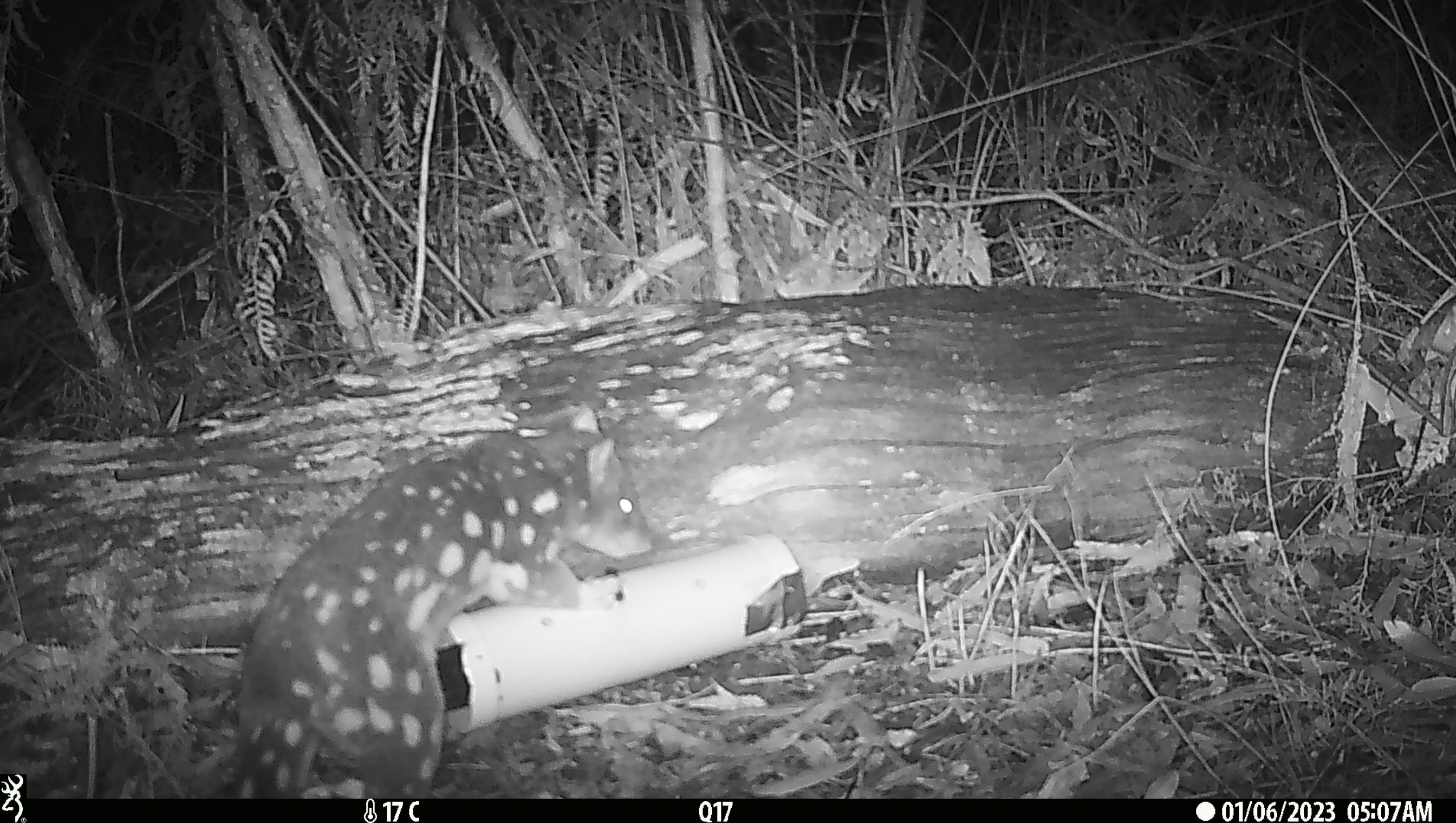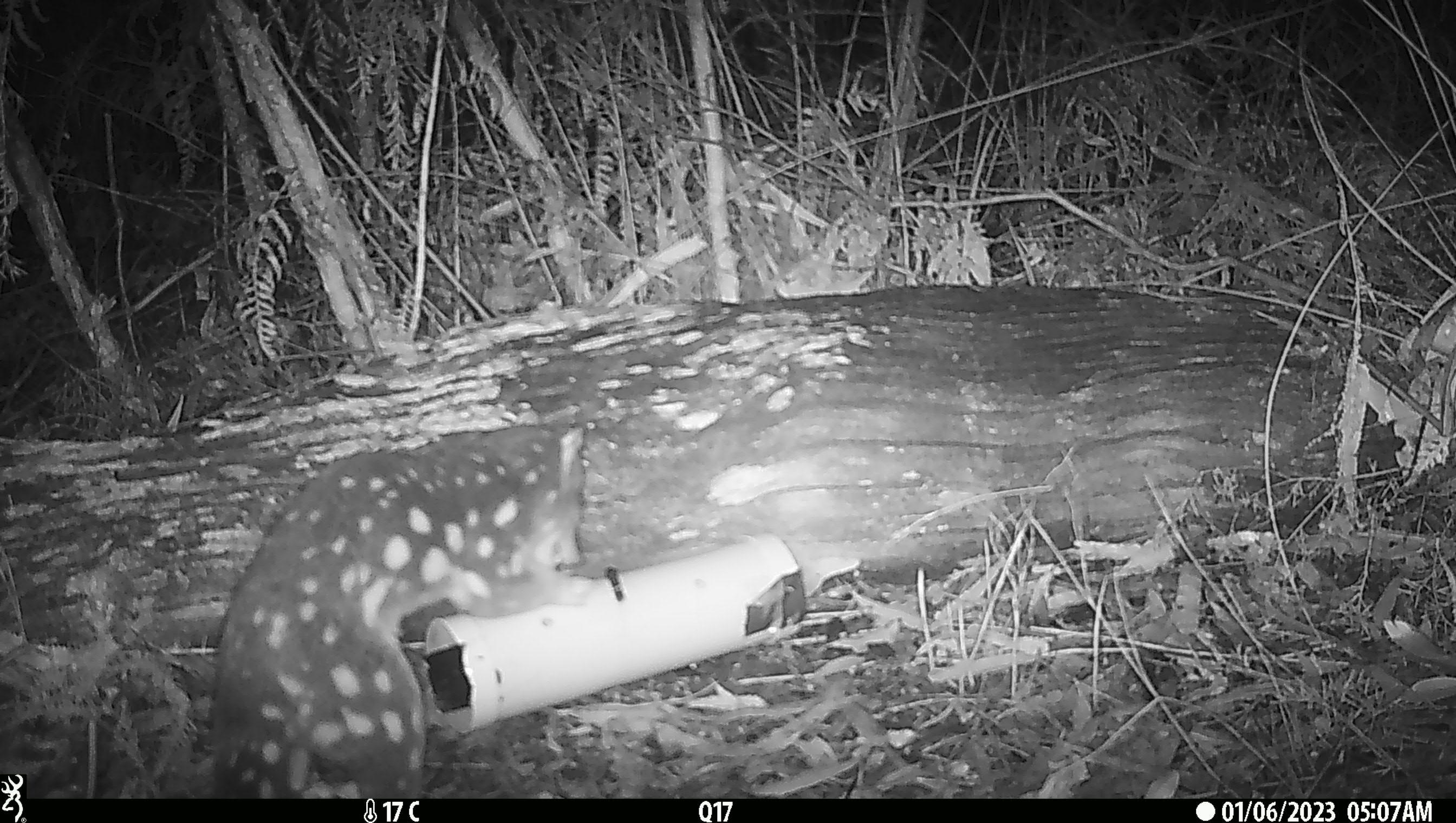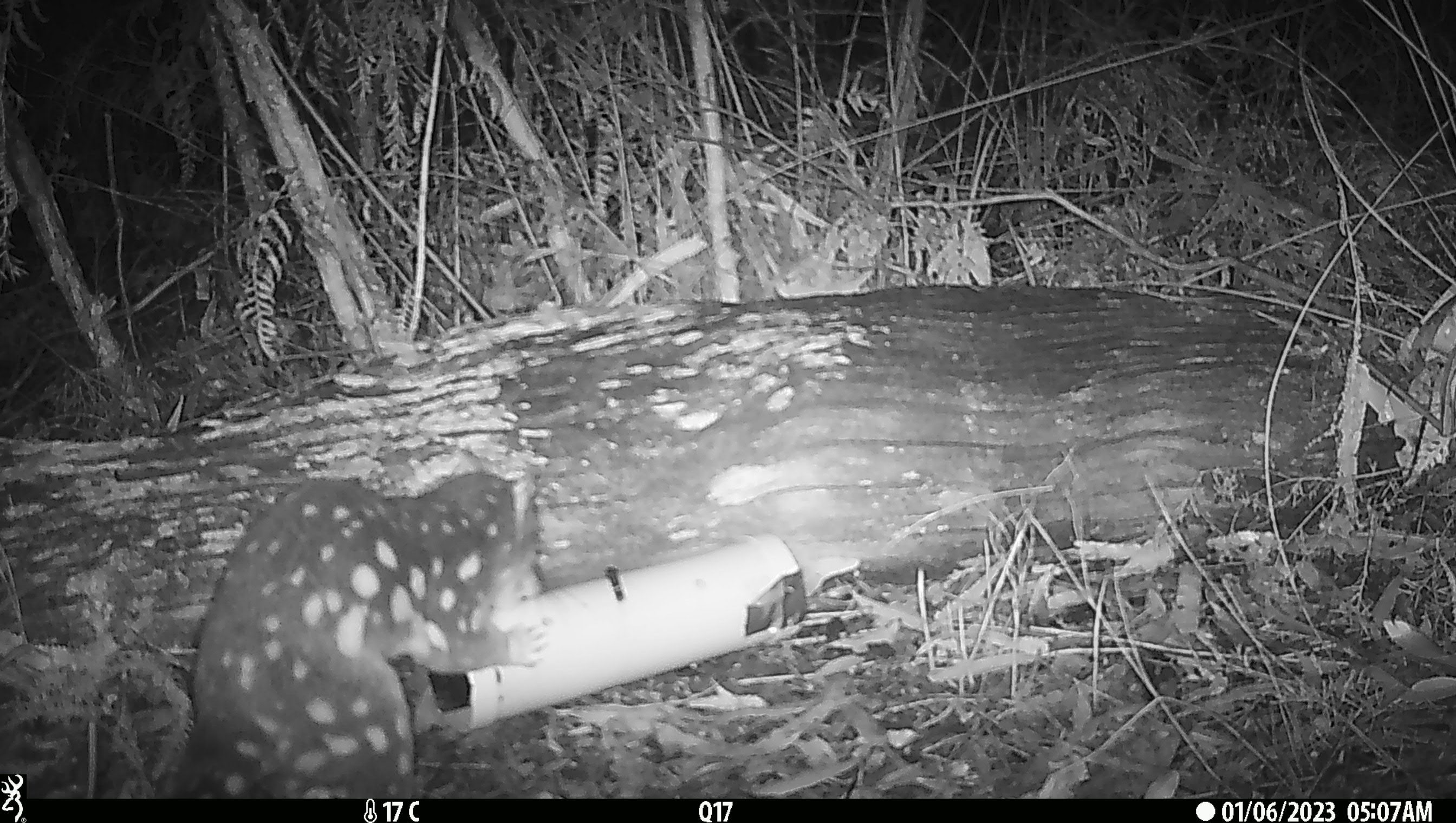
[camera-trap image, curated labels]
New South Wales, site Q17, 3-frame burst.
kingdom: Animalia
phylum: Chordata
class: Mammalia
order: Dasyuromorphia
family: Dasyuridae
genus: Dasyurus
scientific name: Dasyurus maculatus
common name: spotted-tailed quoll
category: quoll